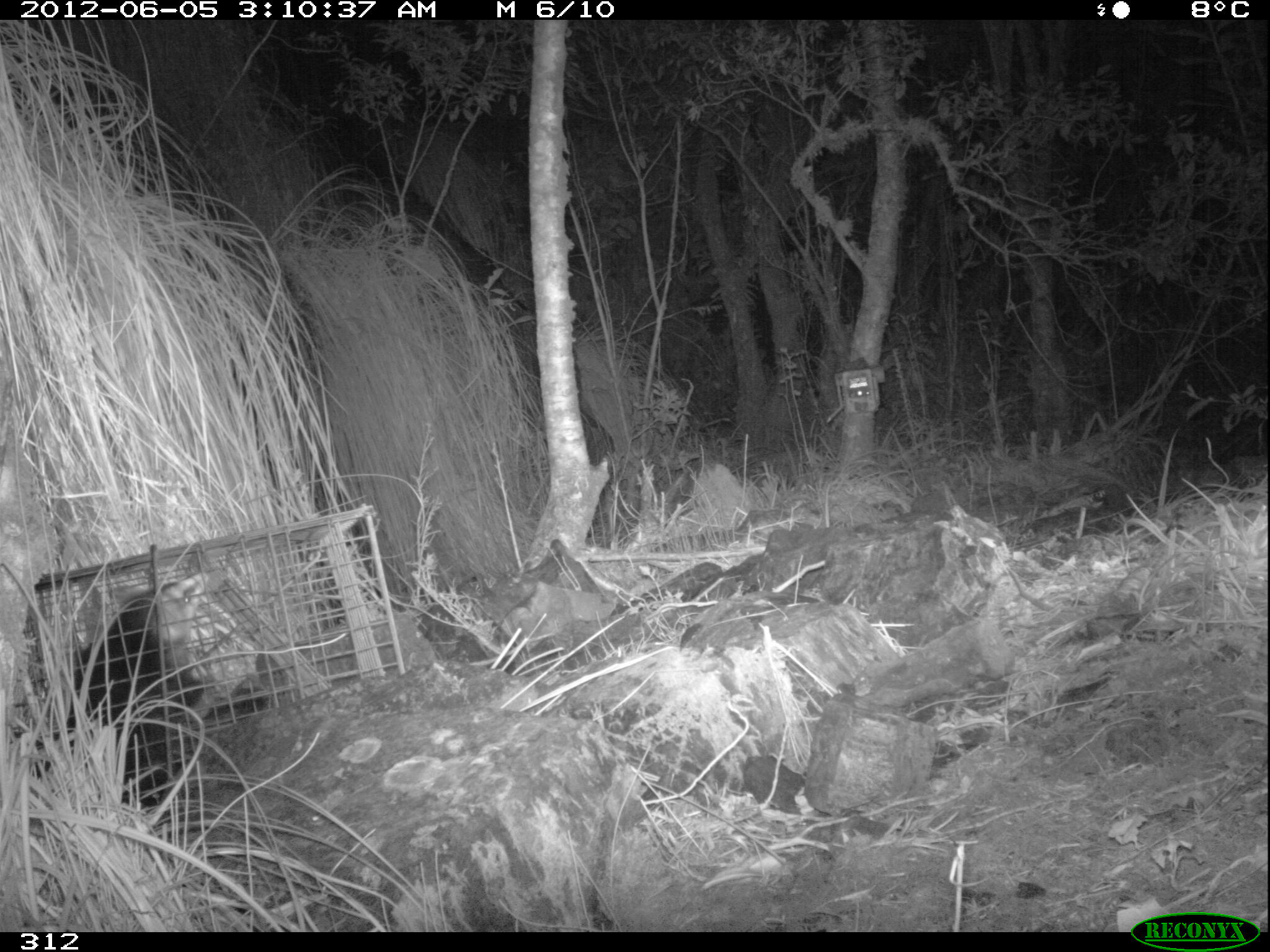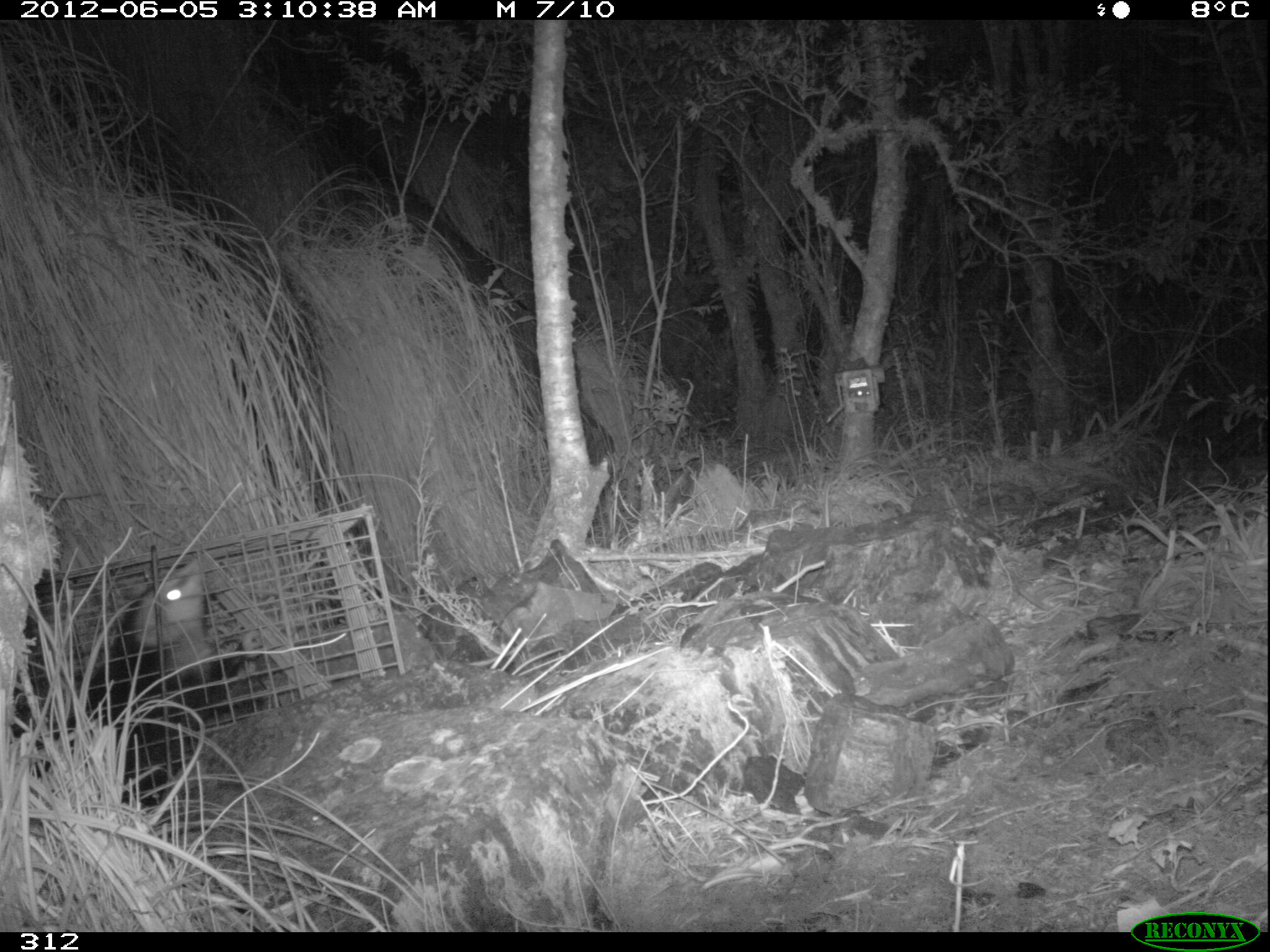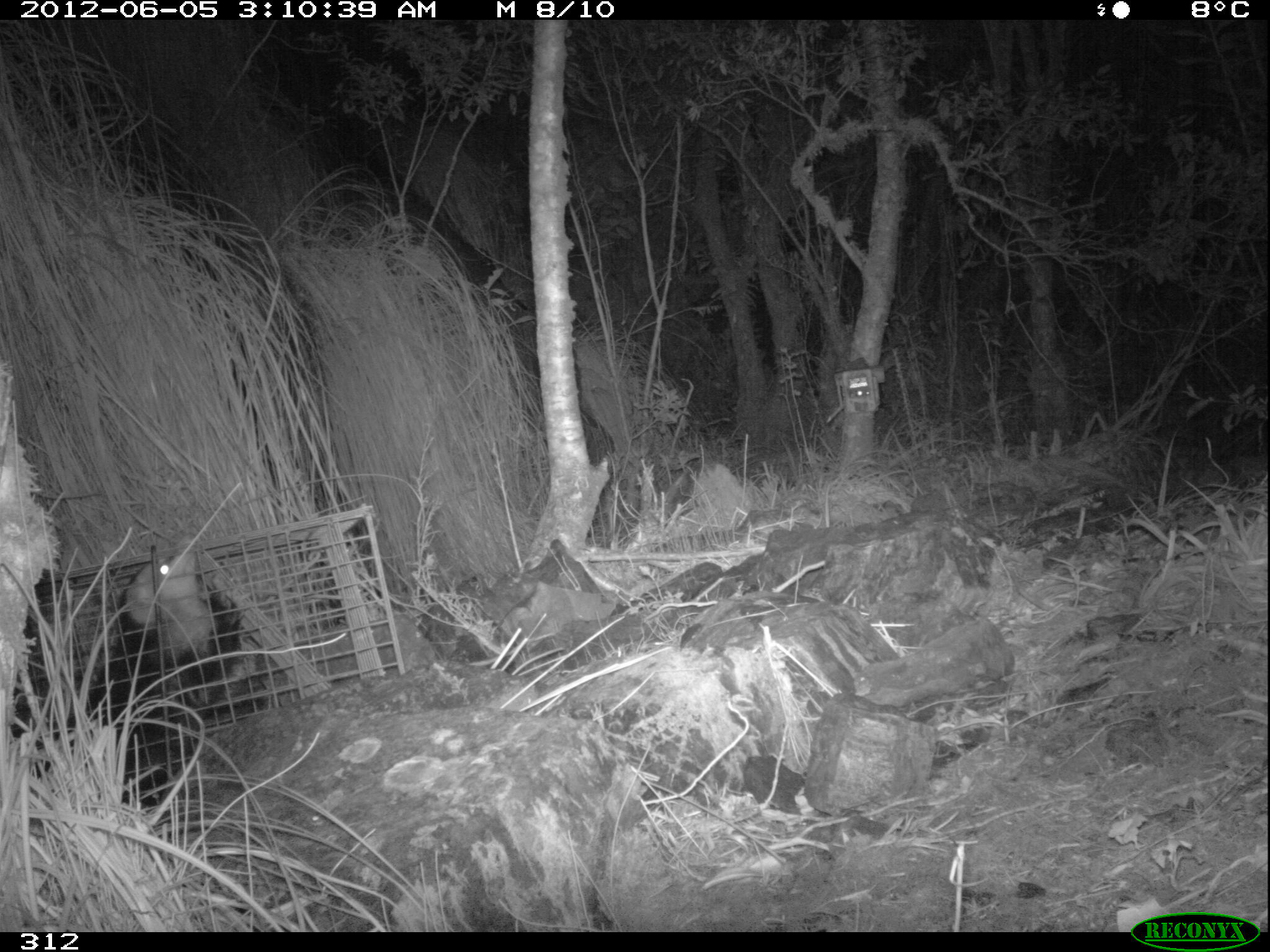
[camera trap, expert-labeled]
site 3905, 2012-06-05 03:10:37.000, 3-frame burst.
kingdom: Animalia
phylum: Chordata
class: Mammalia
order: Didelphimorphia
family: Didelphidae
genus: Didelphis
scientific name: Didelphis pernigra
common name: andean white-eared opossum